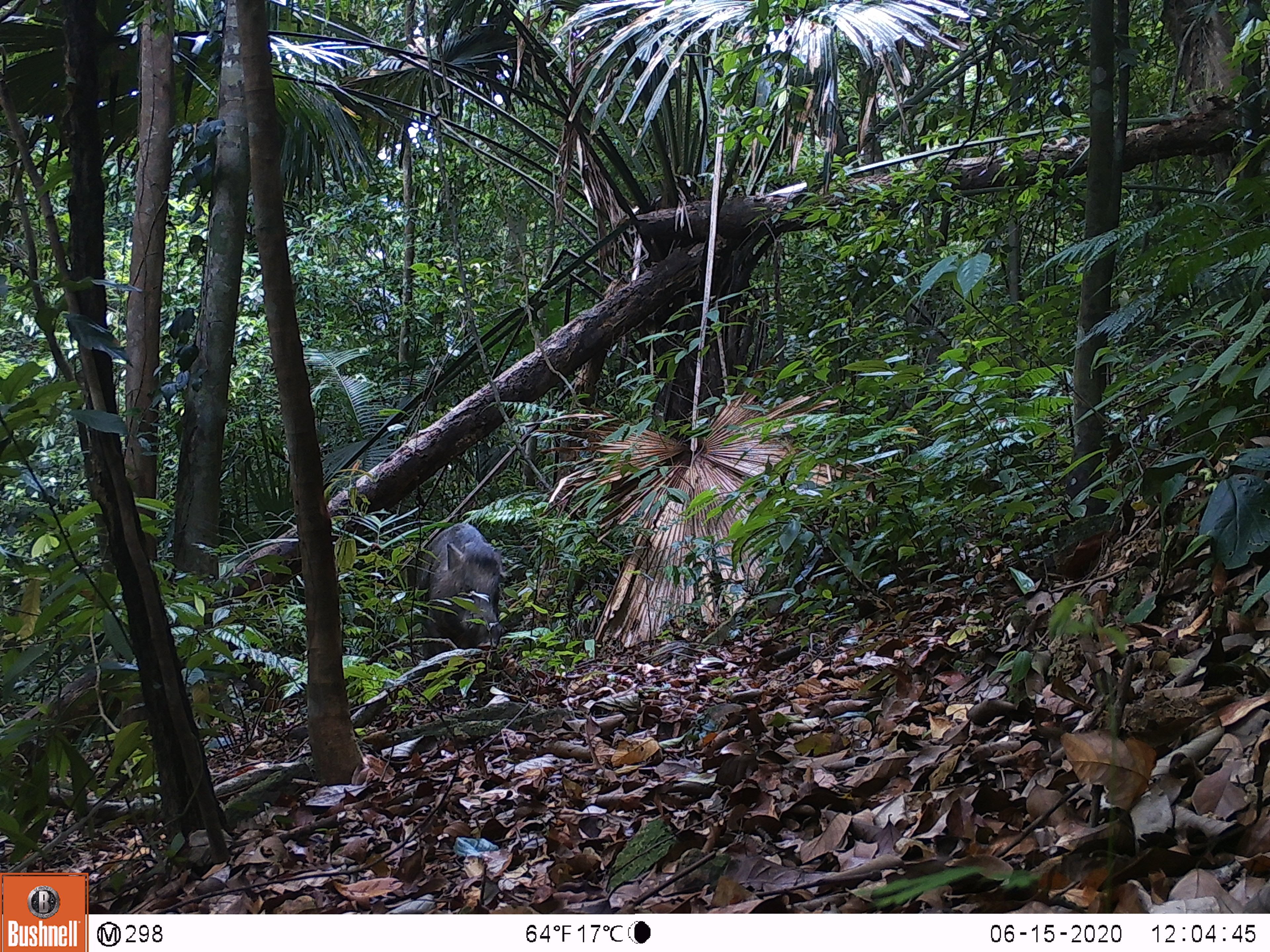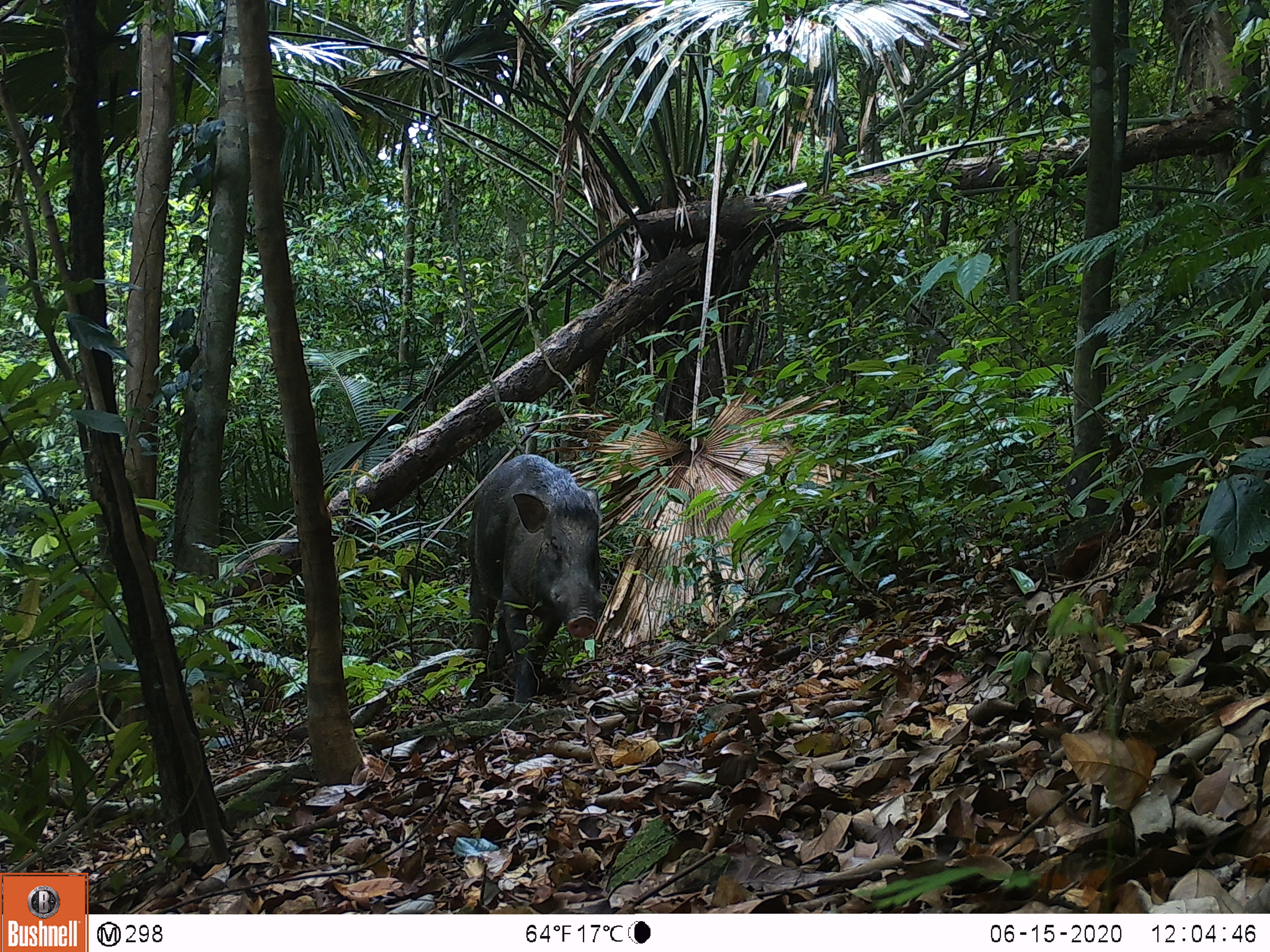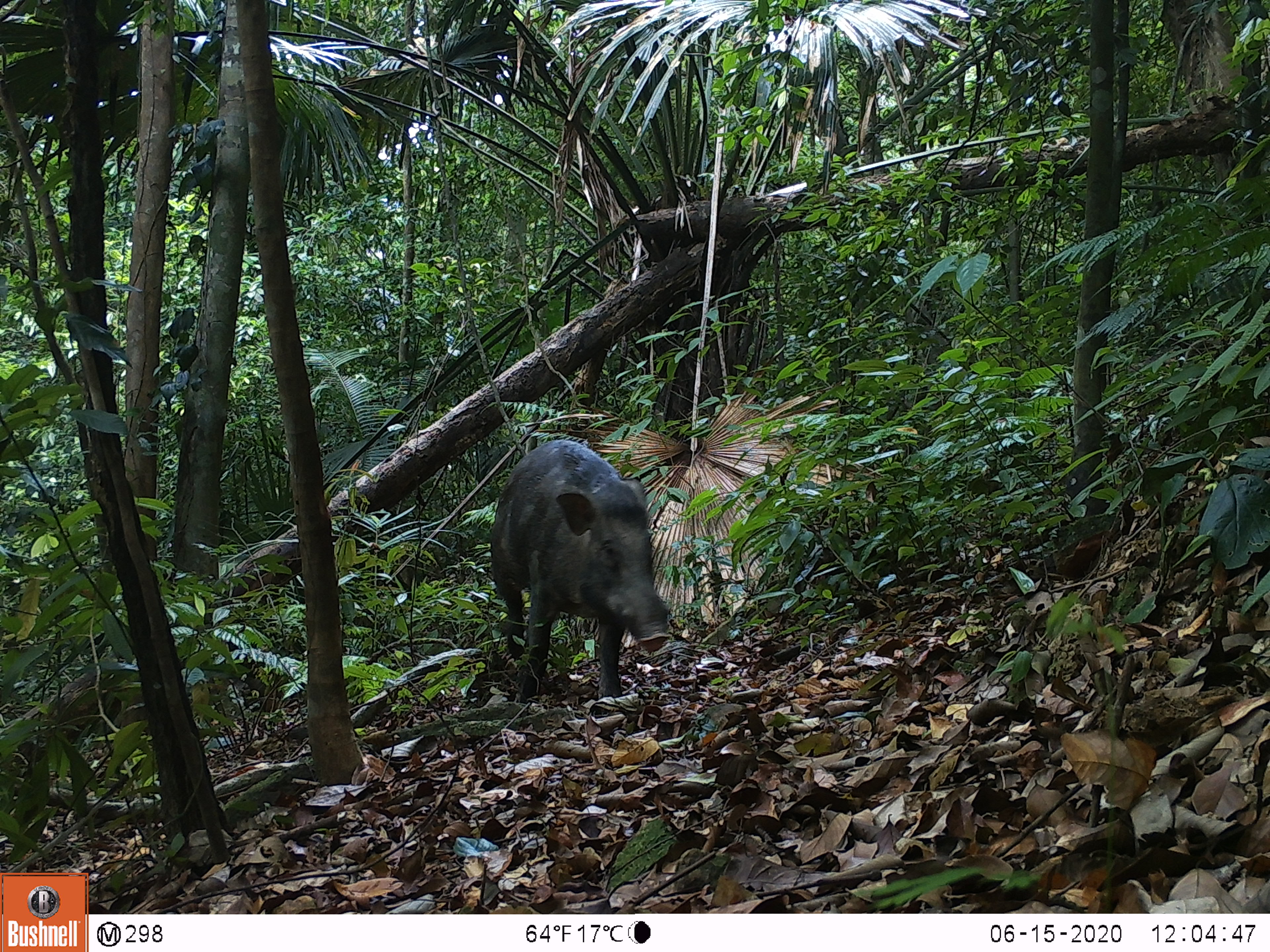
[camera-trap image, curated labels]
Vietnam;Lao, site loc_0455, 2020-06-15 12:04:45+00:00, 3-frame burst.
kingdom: Animalia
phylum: Chordata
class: Mammalia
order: Artiodactyla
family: Suidae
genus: Sus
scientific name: Sus scrofa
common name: eurasian wild pig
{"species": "eurasian wild pig (Sus scrofa)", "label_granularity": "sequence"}